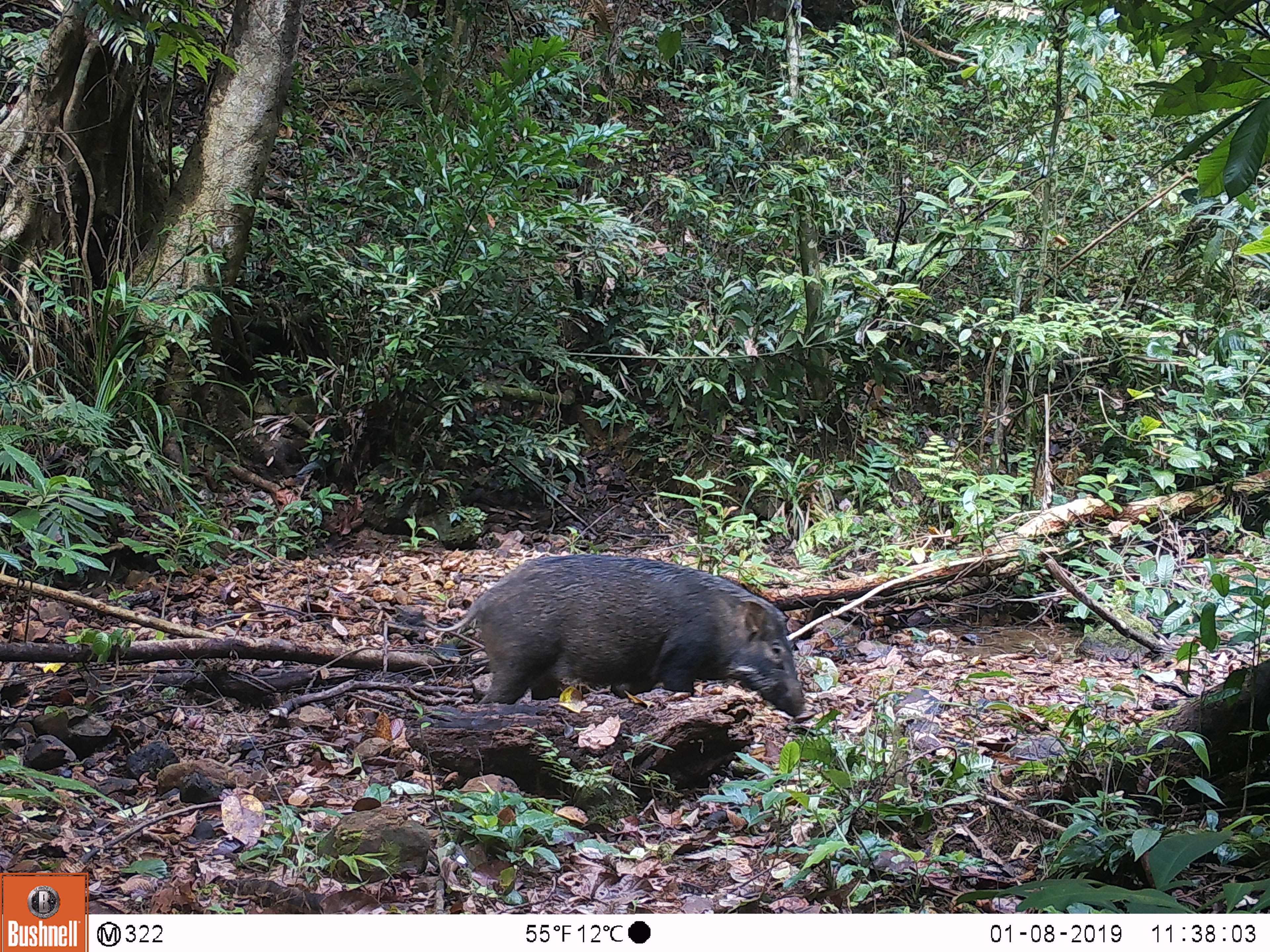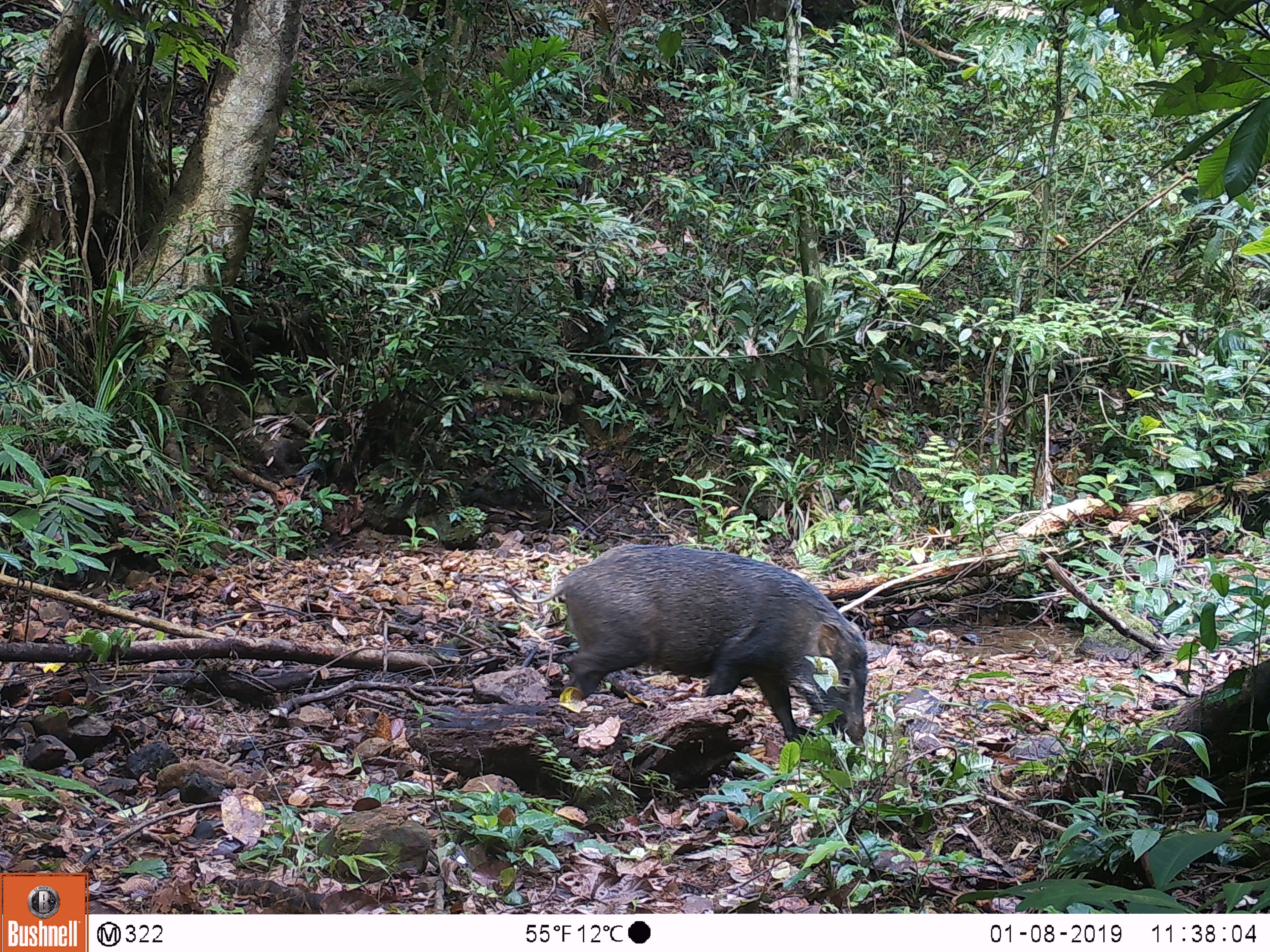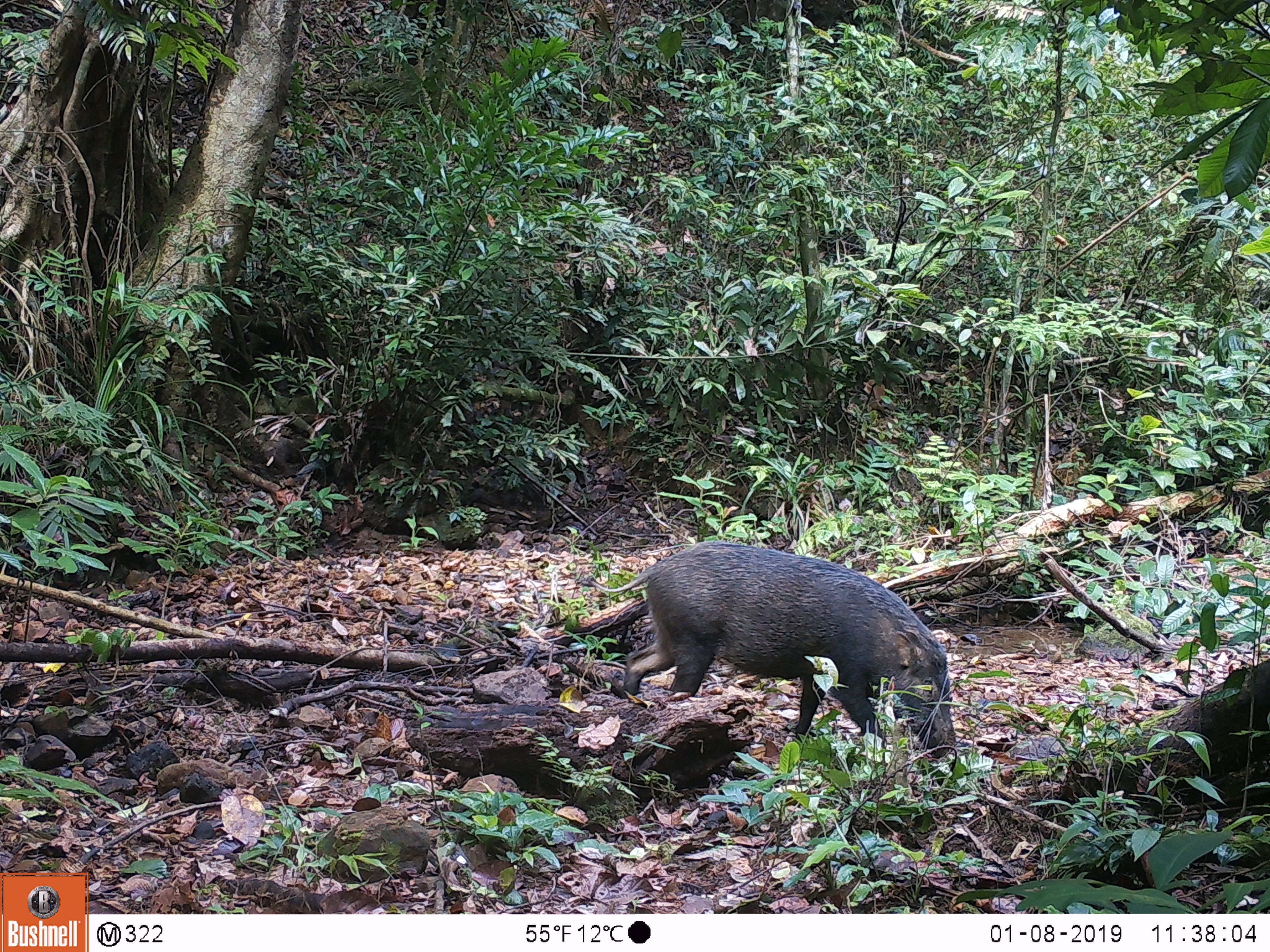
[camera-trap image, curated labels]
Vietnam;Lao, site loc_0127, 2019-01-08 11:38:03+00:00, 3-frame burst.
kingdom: Animalia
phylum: Chordata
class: Mammalia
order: Artiodactyla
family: Suidae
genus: Sus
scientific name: Sus scrofa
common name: eurasian wild pig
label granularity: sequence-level